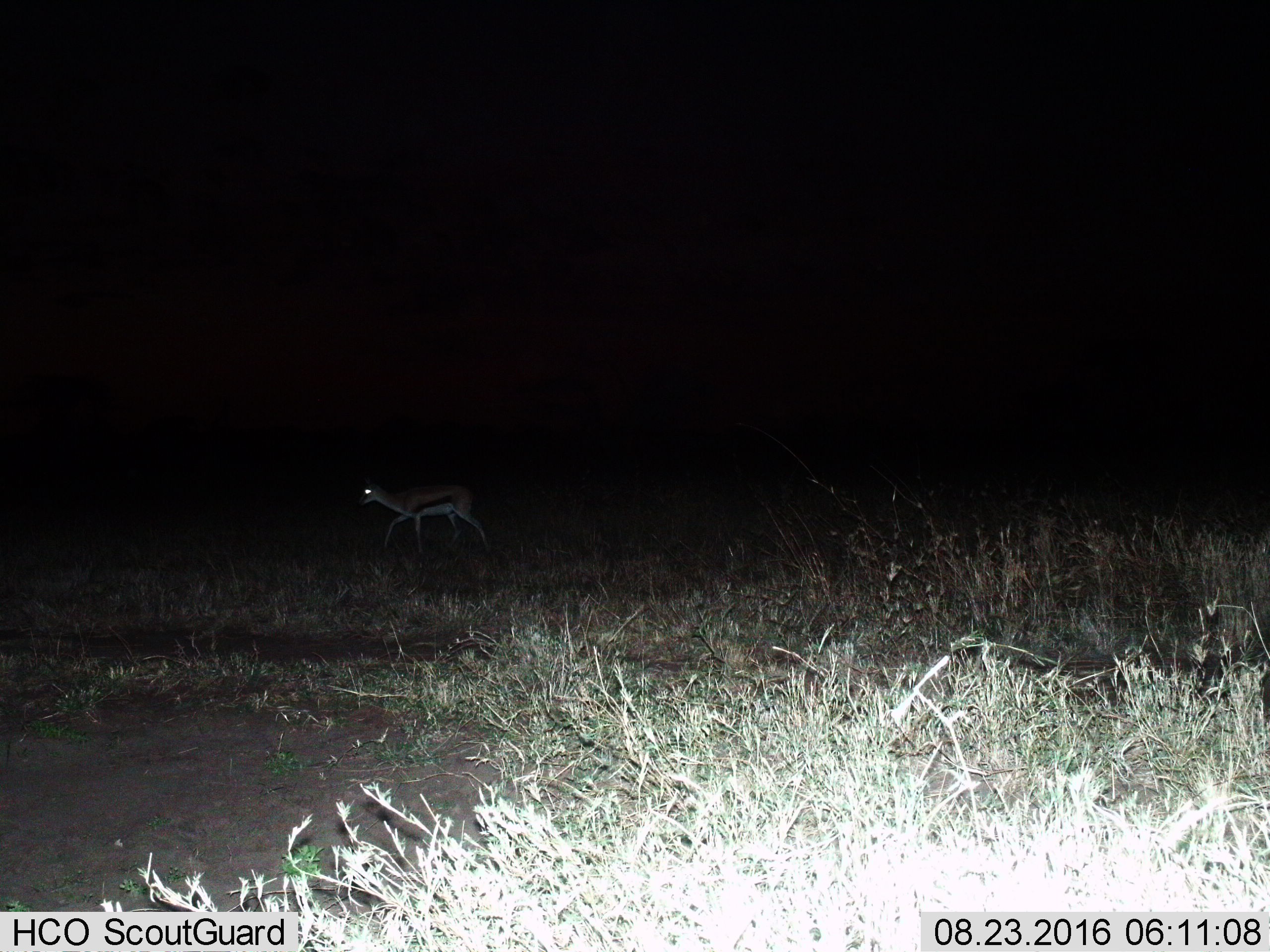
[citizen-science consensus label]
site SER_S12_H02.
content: unidentified animal